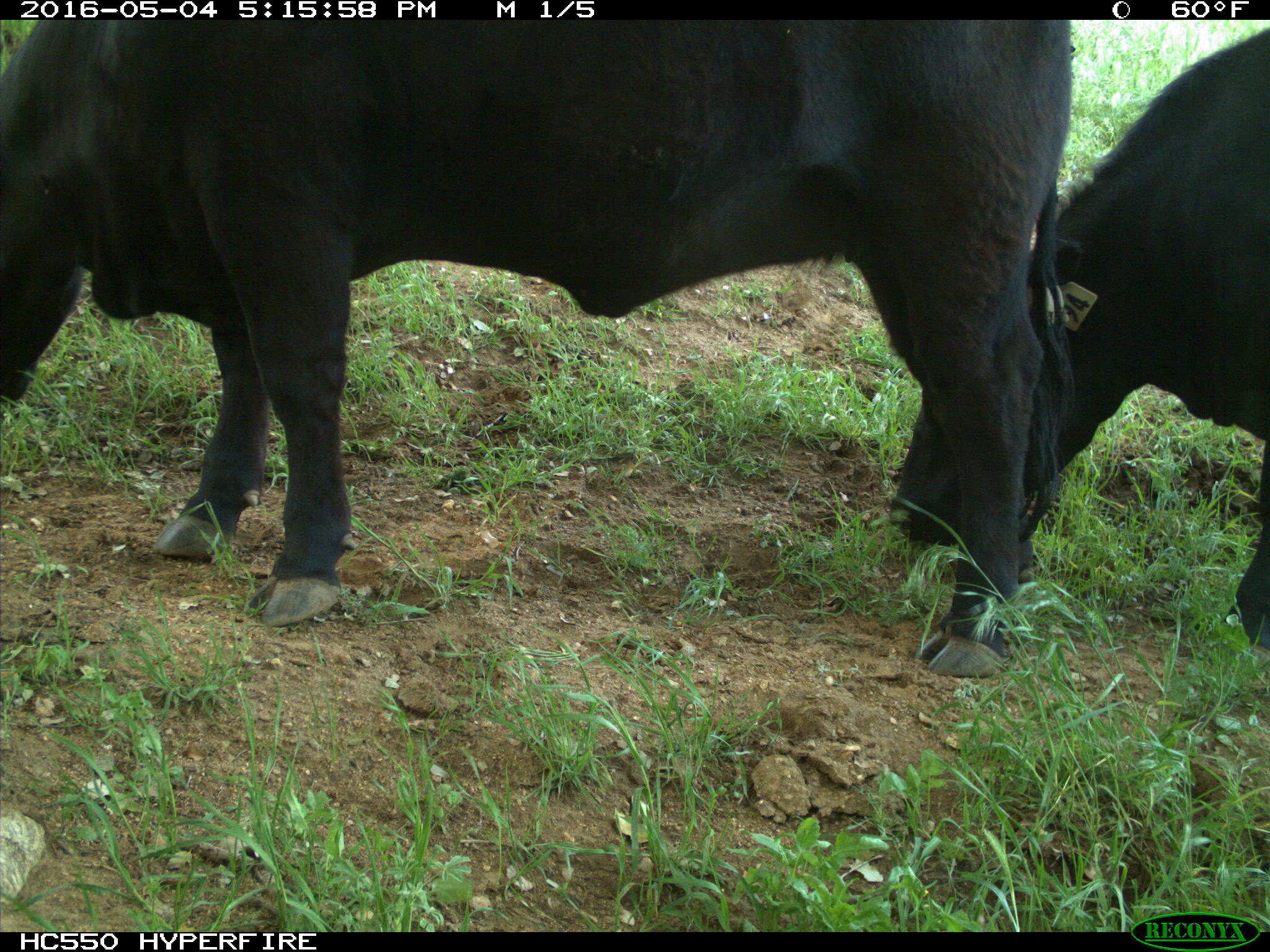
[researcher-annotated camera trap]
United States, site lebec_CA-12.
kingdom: Animalia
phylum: Chordata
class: Mammalia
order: Artiodactyla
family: Bovidae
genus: Bos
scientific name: Bos taurus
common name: domestic cow